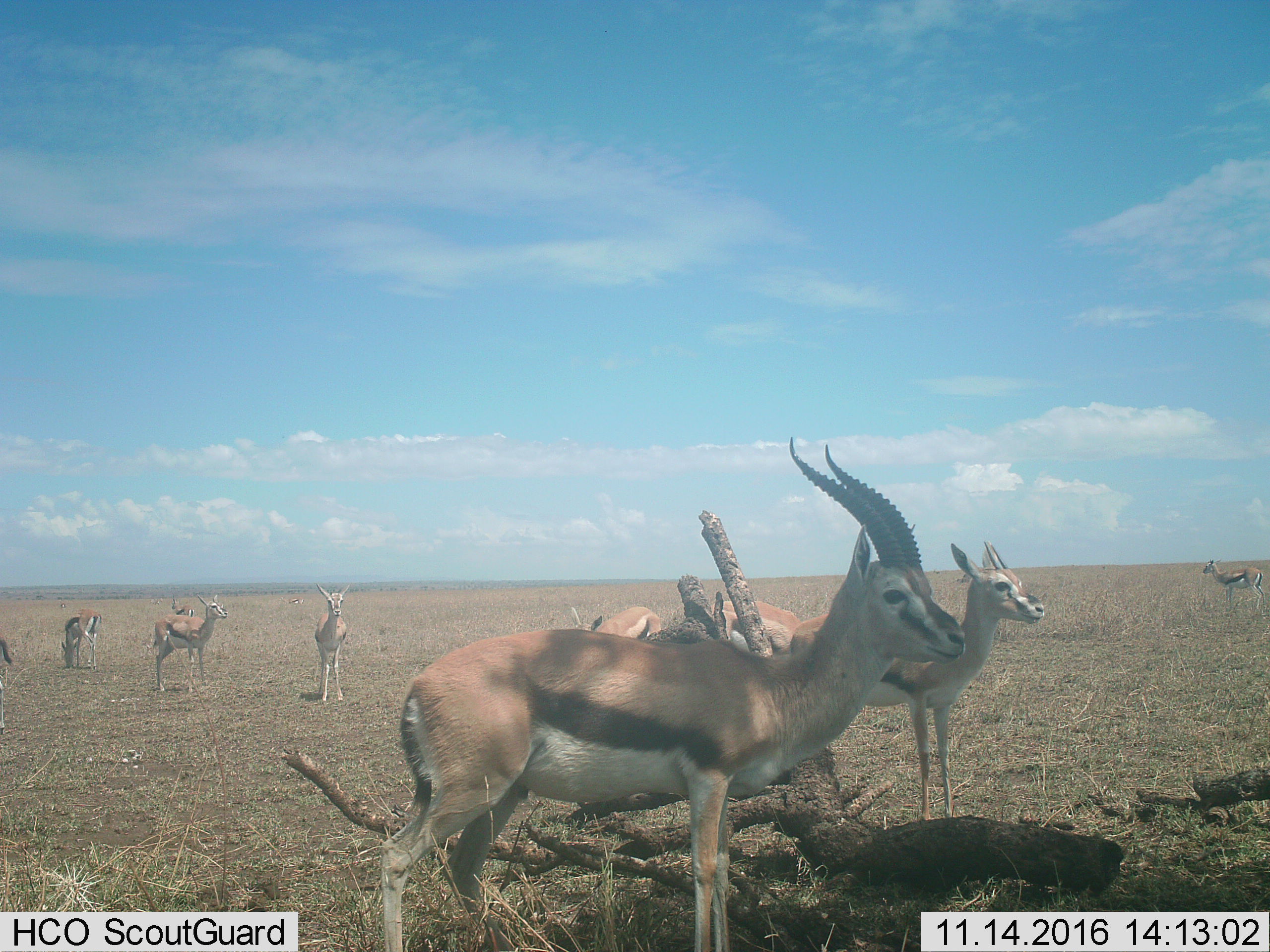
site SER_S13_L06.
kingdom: Animalia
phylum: Chordata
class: Mammalia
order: Artiodactyla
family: Bovidae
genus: Eudorcas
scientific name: Eudorcas thomsonii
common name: thomson's gazelle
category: gazellethomsons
Gazellethomsons (thomson's gazelle) (Eudorcas thomsonii), count 10. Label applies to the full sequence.